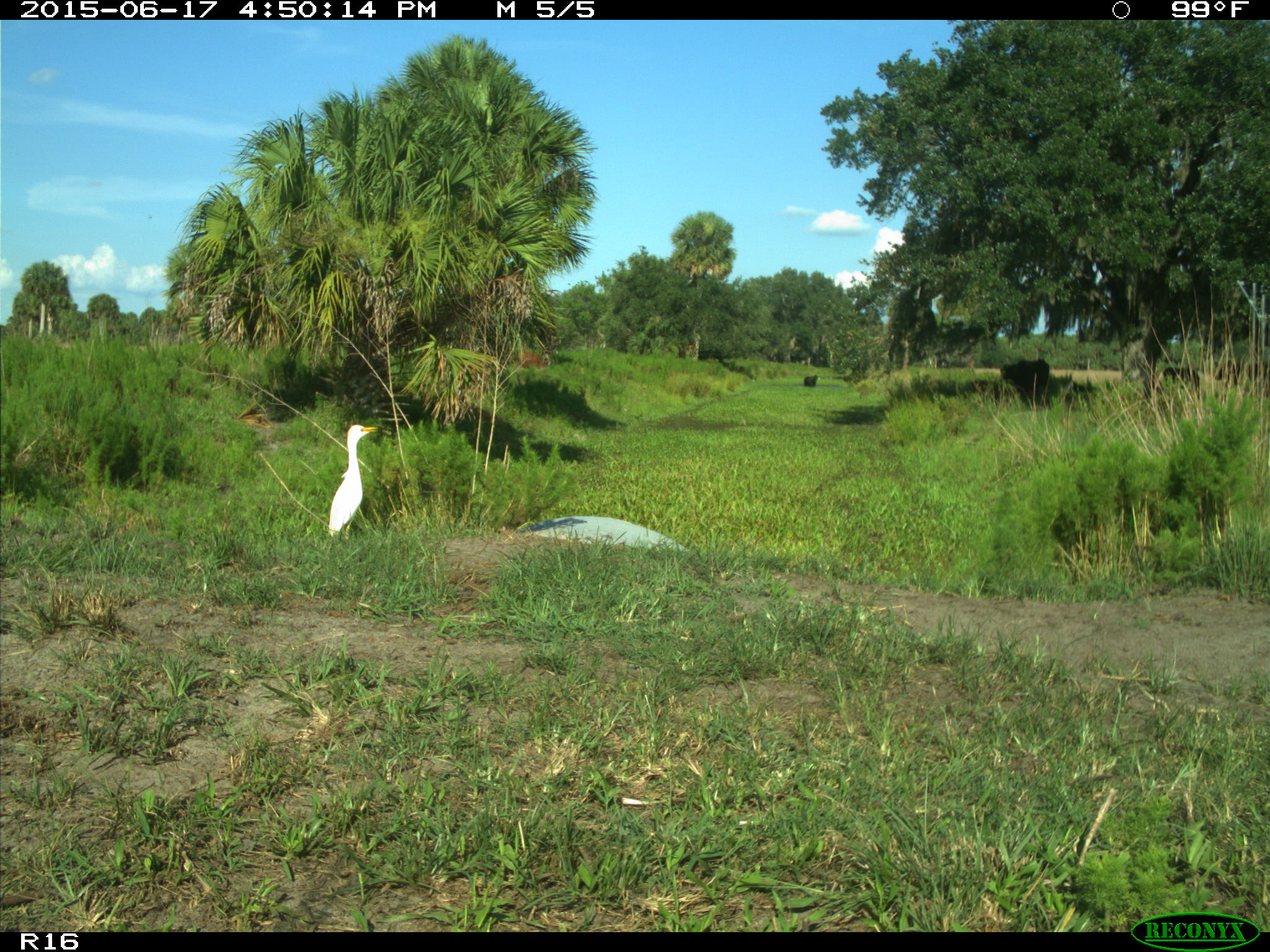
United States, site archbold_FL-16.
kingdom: Animalia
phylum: Chordata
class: Mammalia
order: Artiodactyla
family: Bovidae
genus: Bos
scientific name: Bos taurus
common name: domestic cow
Bos taurus (domestic cow).